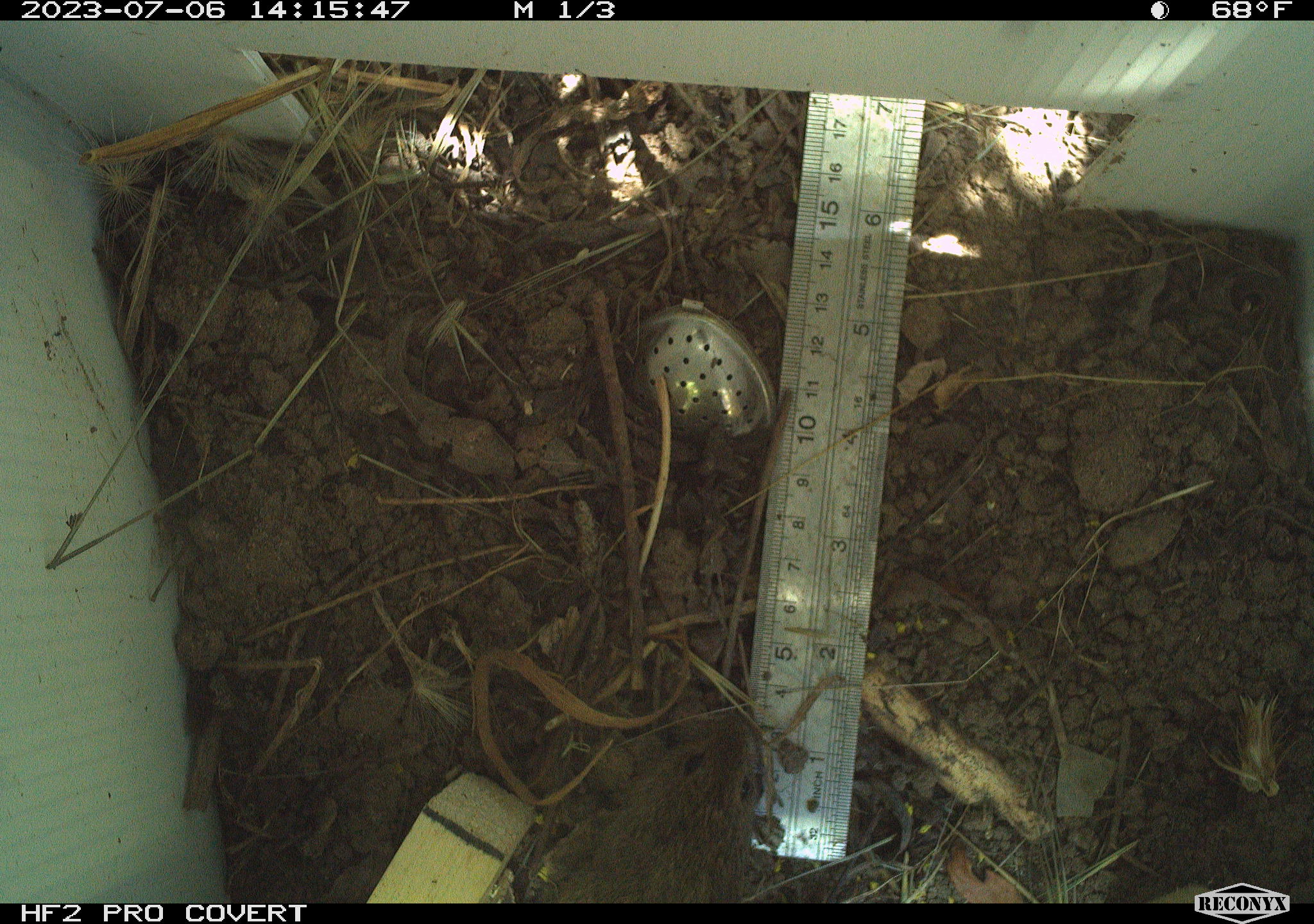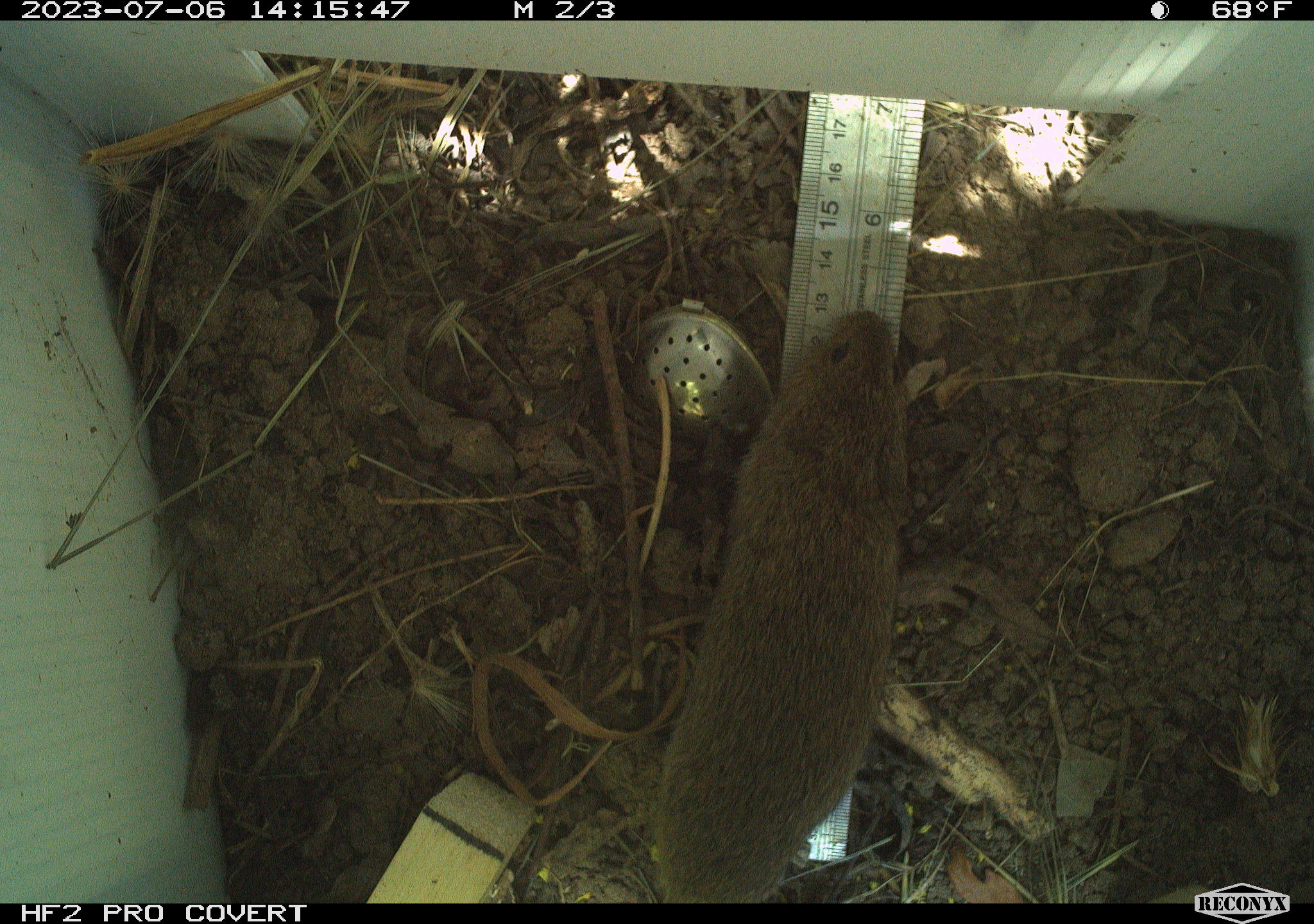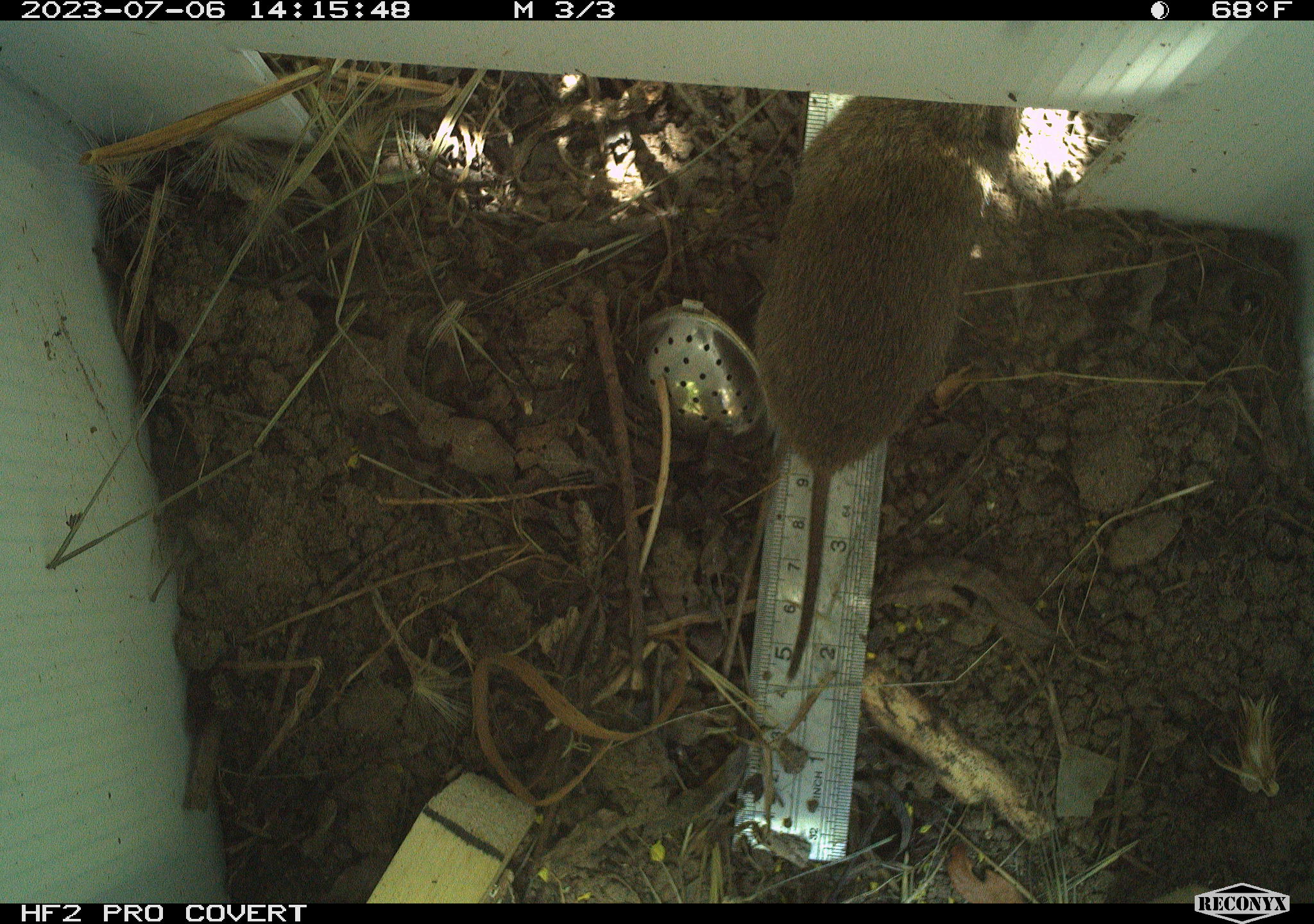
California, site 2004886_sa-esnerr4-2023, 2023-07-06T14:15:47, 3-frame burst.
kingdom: Animalia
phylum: Chordata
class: Mammalia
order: Rodentia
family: Cricetidae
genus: Microtus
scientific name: Microtus californicus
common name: california vole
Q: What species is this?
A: California vole (Microtus californicus).